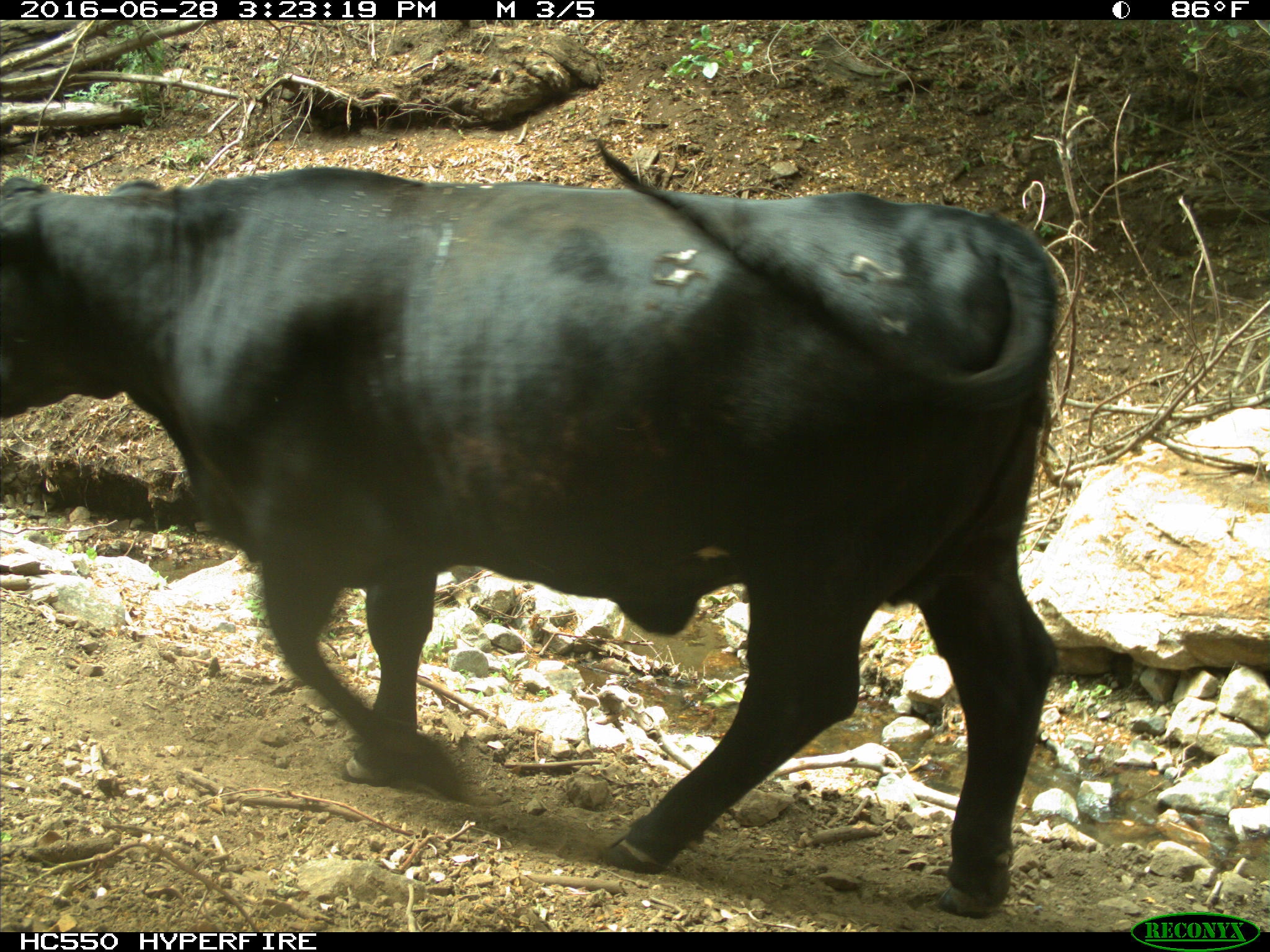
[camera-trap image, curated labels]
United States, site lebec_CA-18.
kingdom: Animalia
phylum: Chordata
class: Mammalia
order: Artiodactyla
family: Bovidae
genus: Bos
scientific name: Bos taurus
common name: domestic cow